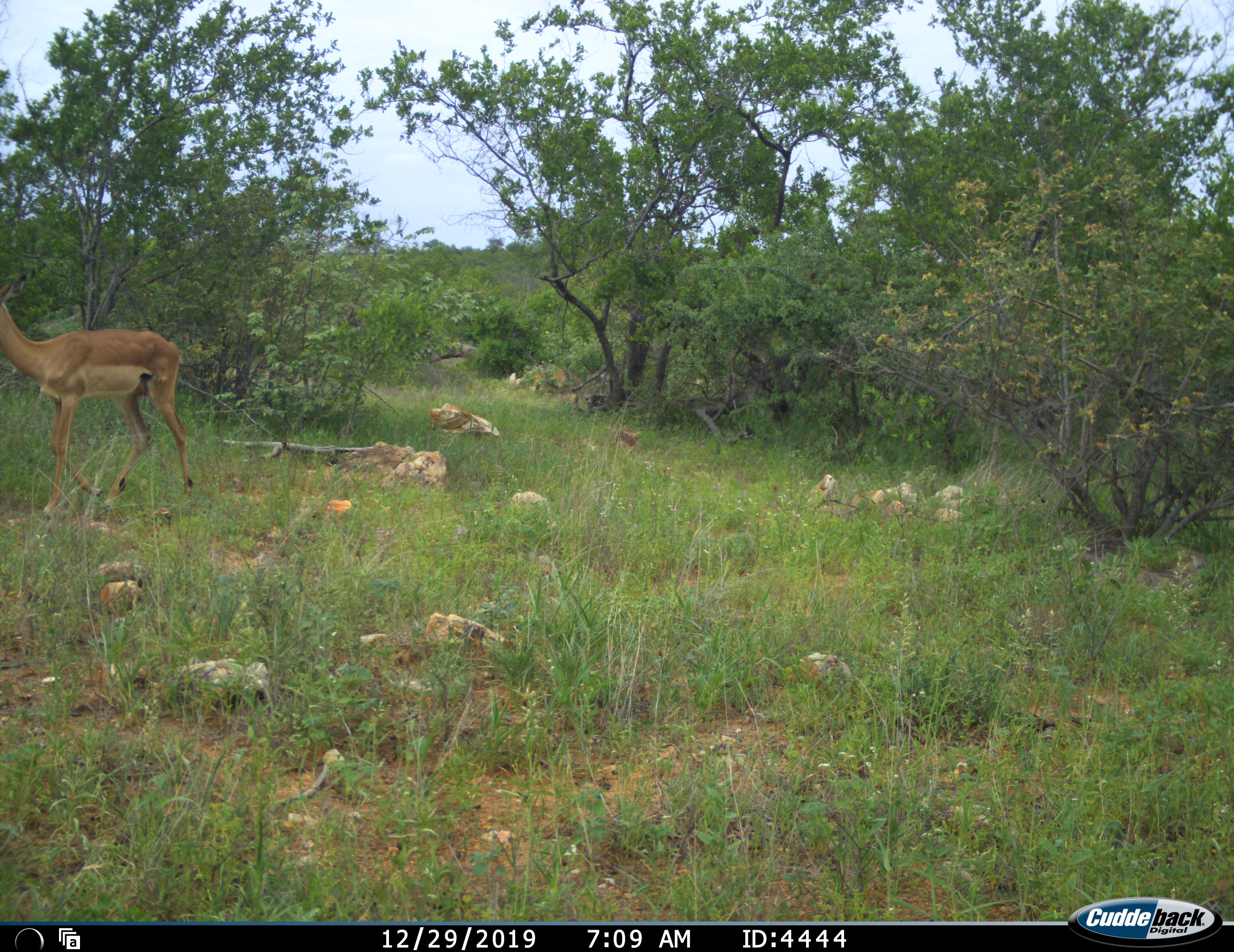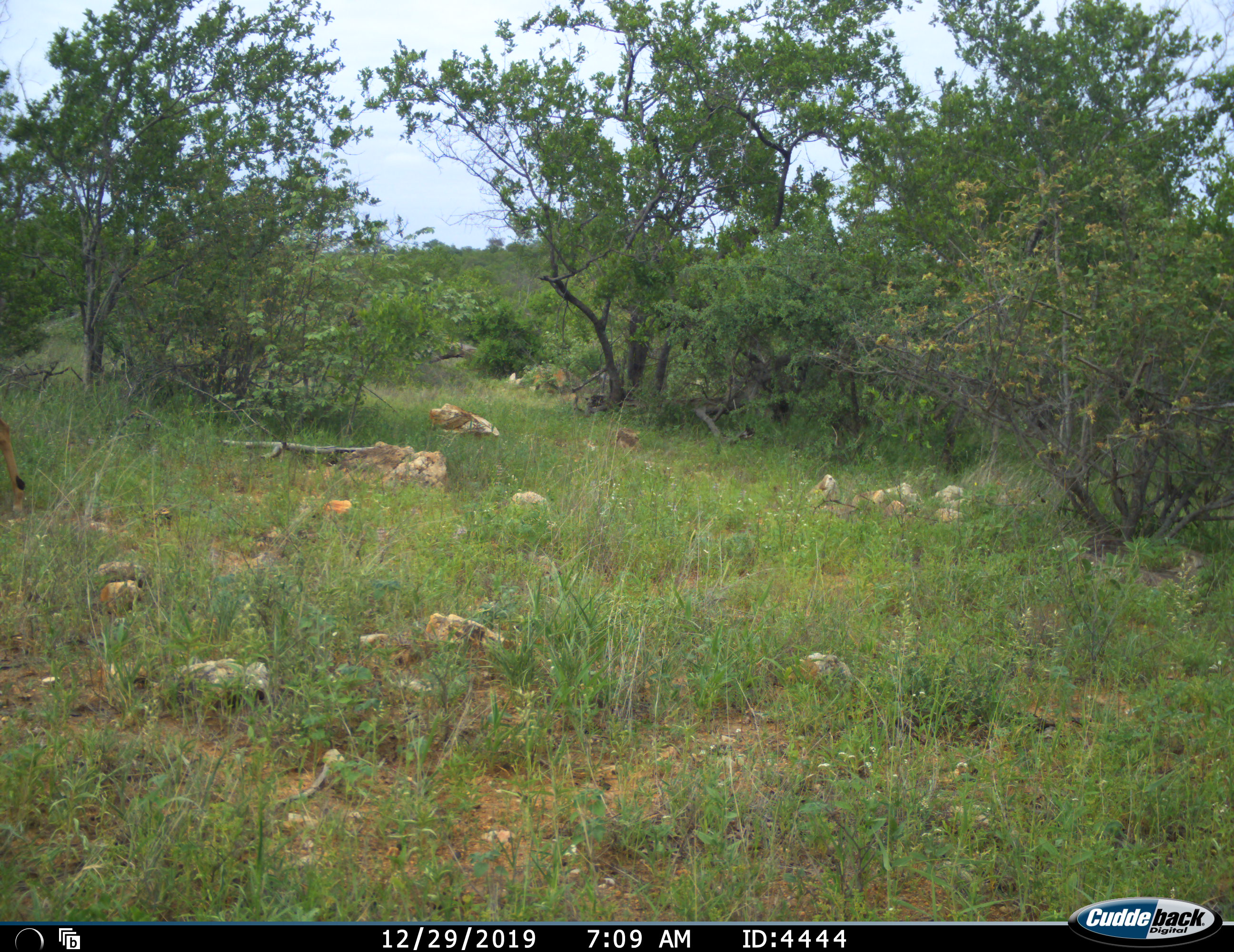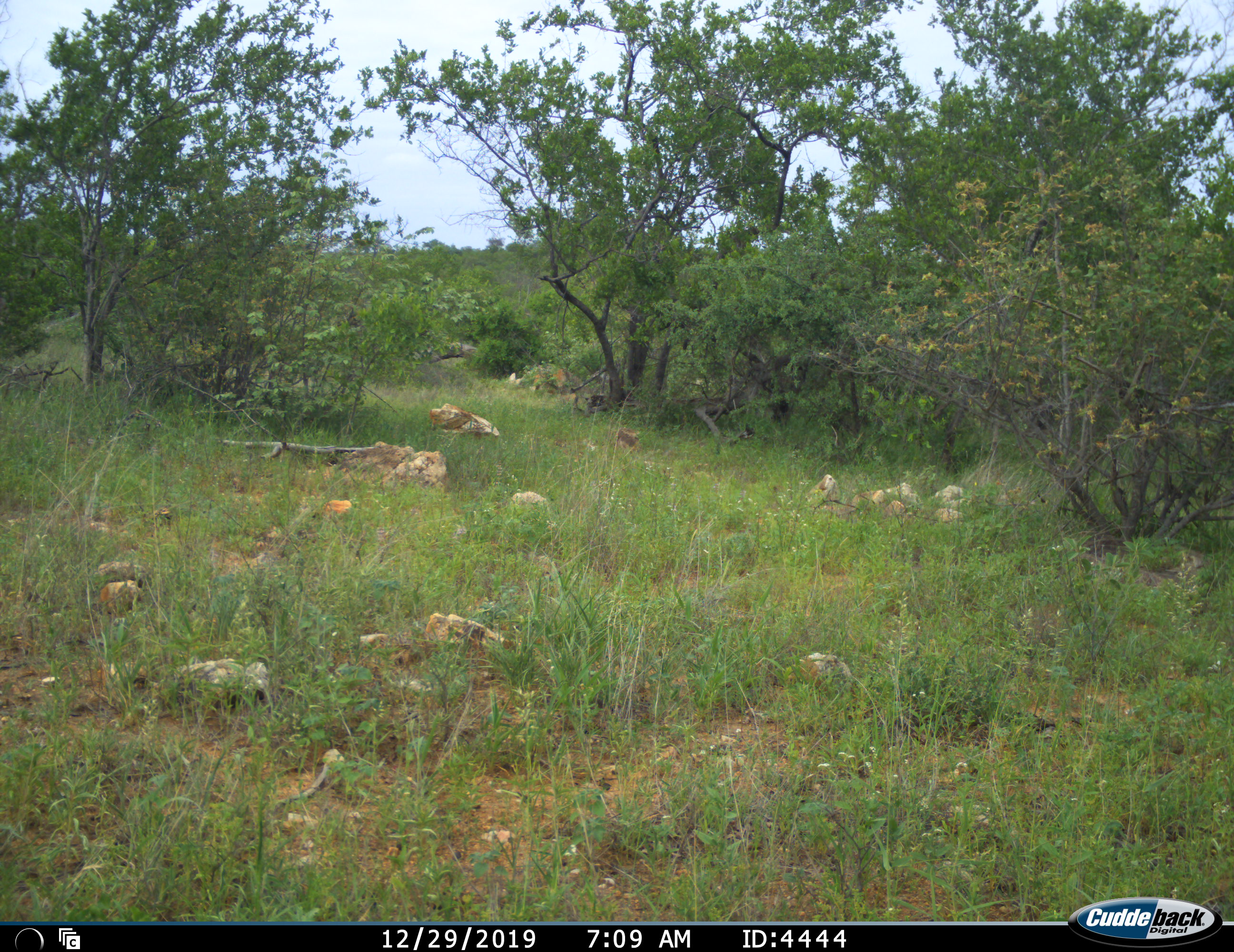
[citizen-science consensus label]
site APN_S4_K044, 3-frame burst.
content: unidentified animal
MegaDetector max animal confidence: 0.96